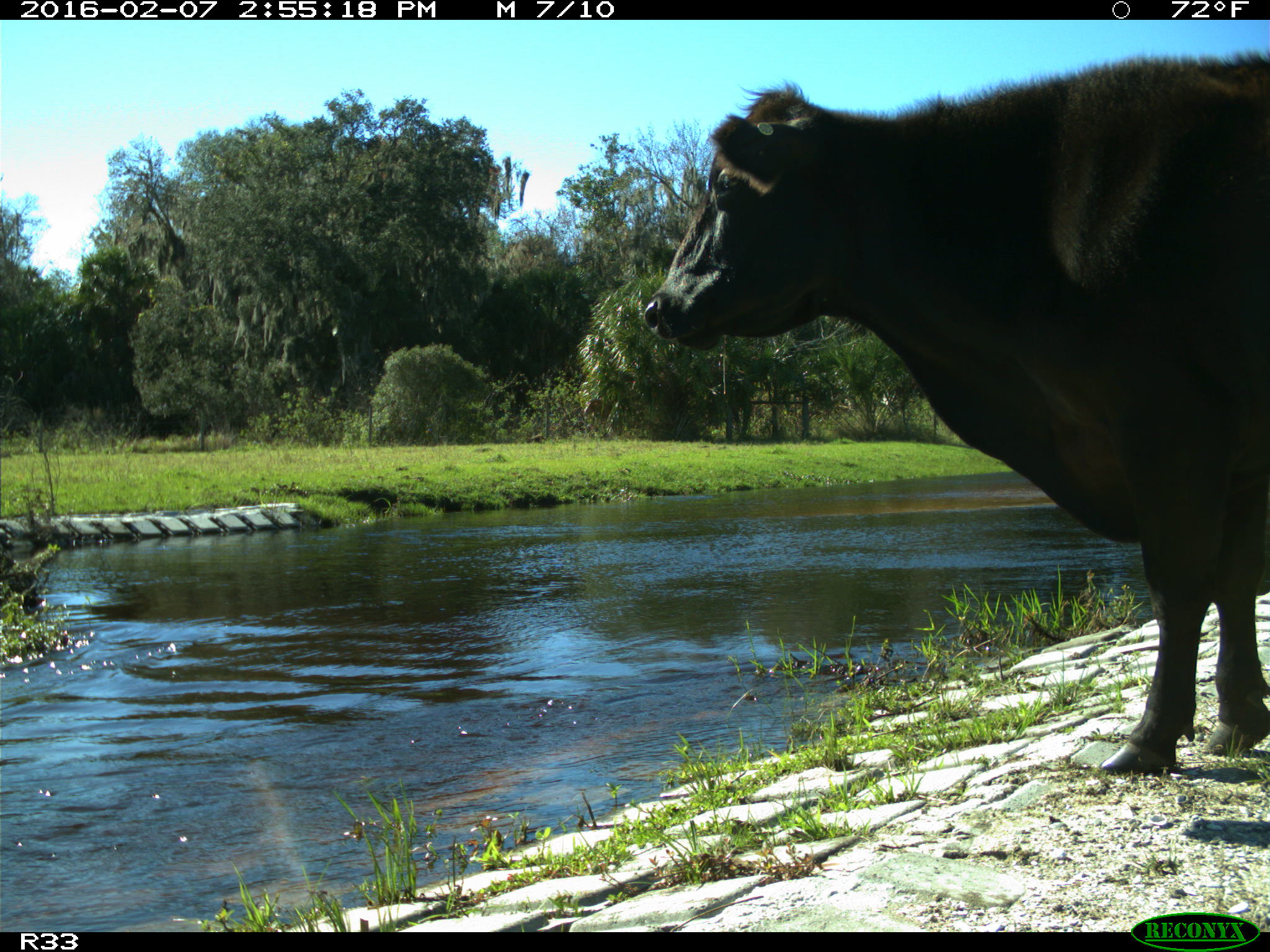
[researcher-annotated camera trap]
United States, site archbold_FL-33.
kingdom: Animalia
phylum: Chordata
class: Mammalia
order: Artiodactyla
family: Bovidae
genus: Bos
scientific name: Bos taurus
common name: domestic cow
Bos taurus (domestic cow).